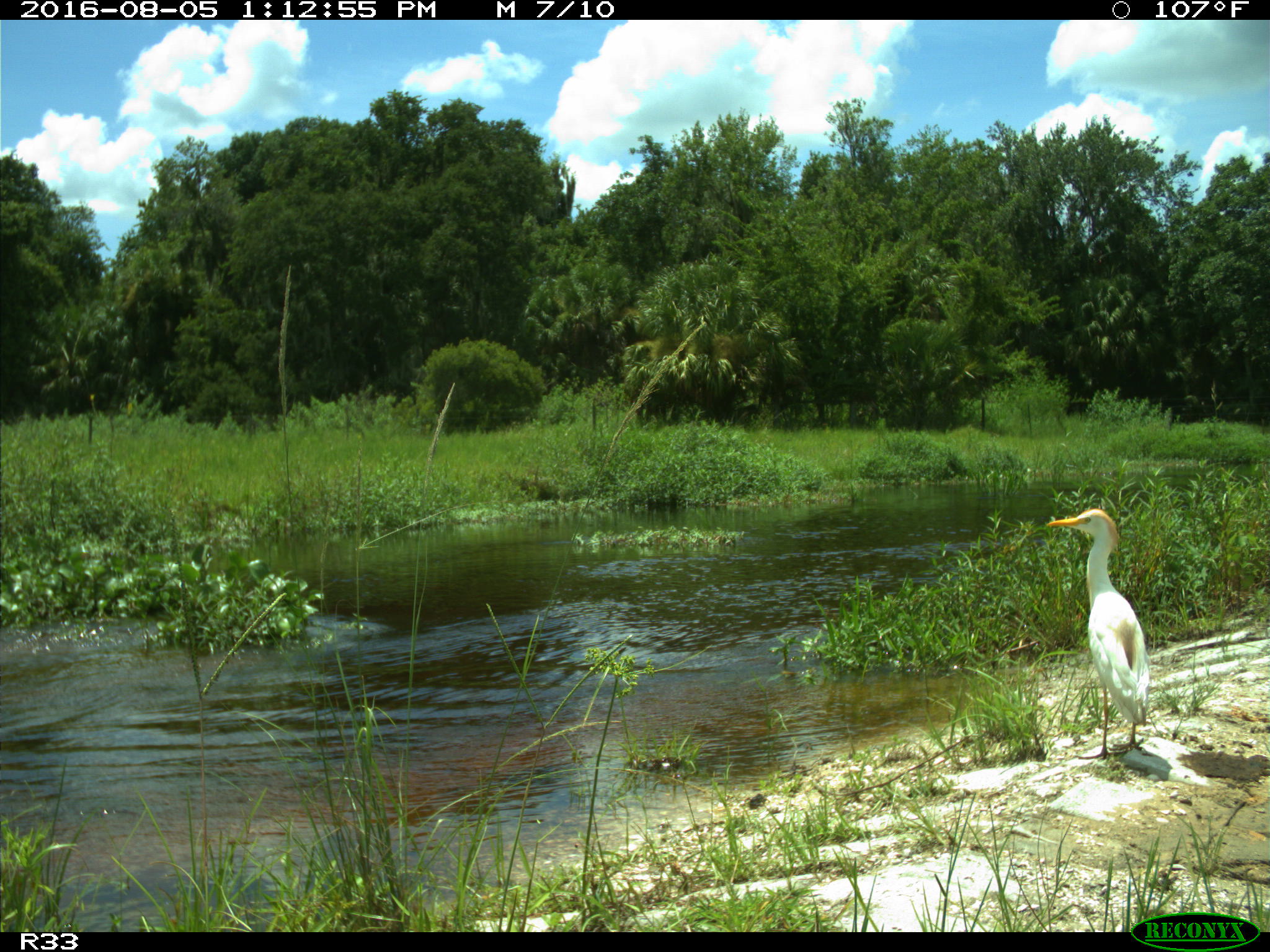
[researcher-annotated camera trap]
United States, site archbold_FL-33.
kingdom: Animalia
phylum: Chordata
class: Mammalia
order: Artiodactyla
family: Bovidae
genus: Bos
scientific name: Bos taurus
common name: domestic cow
Bos taurus (domestic cow).